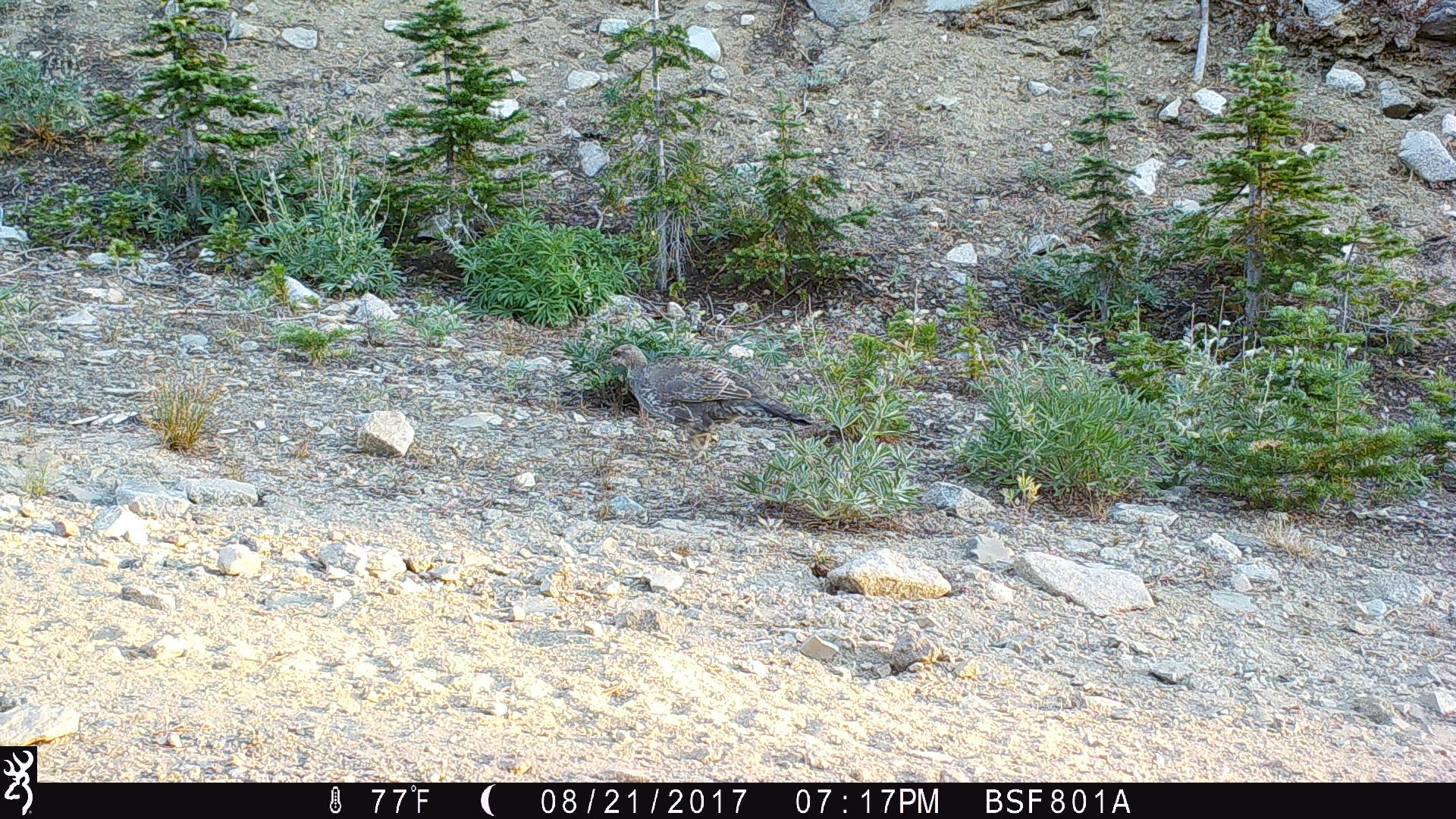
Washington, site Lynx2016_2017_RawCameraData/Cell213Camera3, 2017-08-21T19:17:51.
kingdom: Animalia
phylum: Chordata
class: Aves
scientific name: Aves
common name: birds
Aves (birds). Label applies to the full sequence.